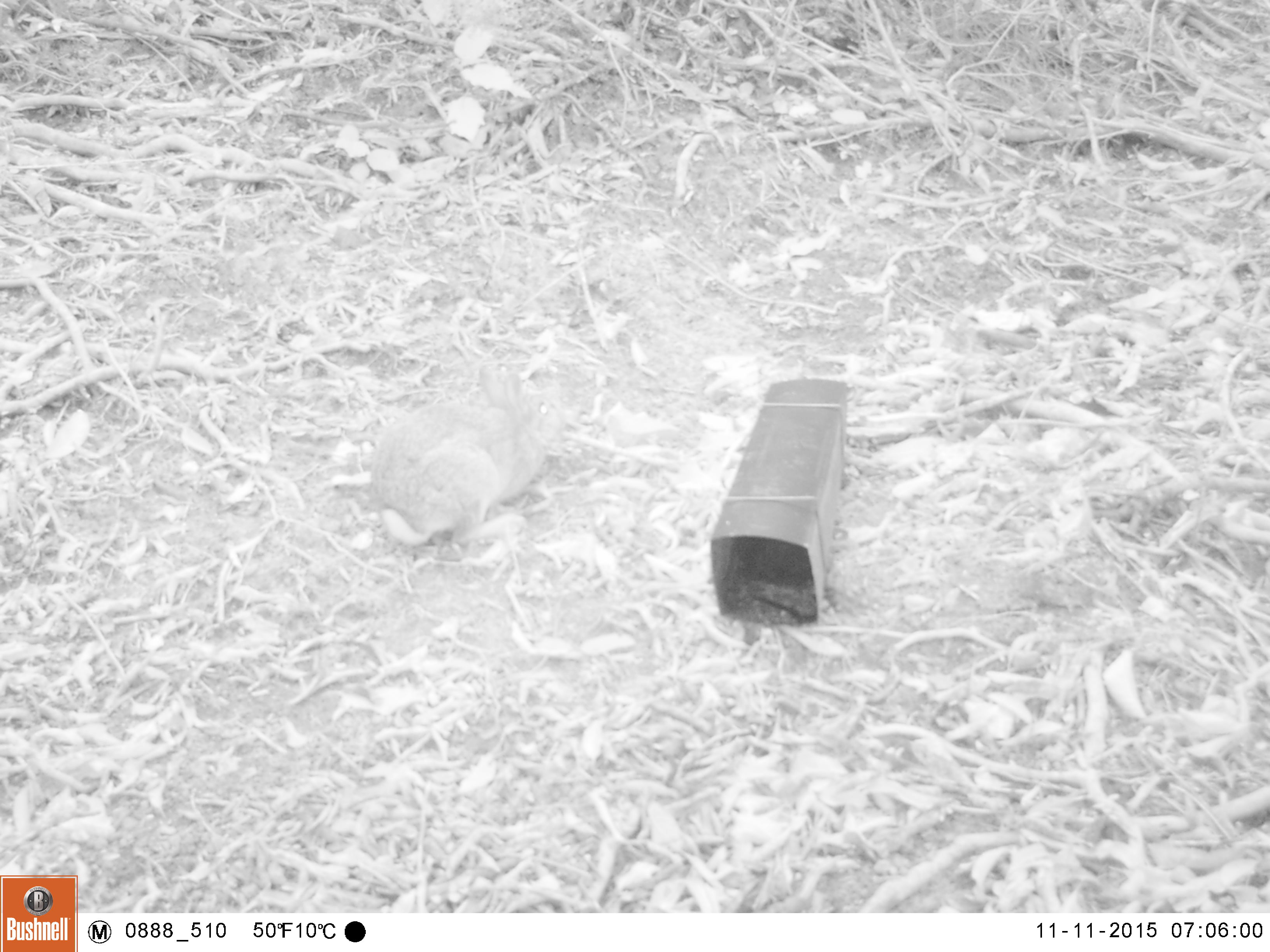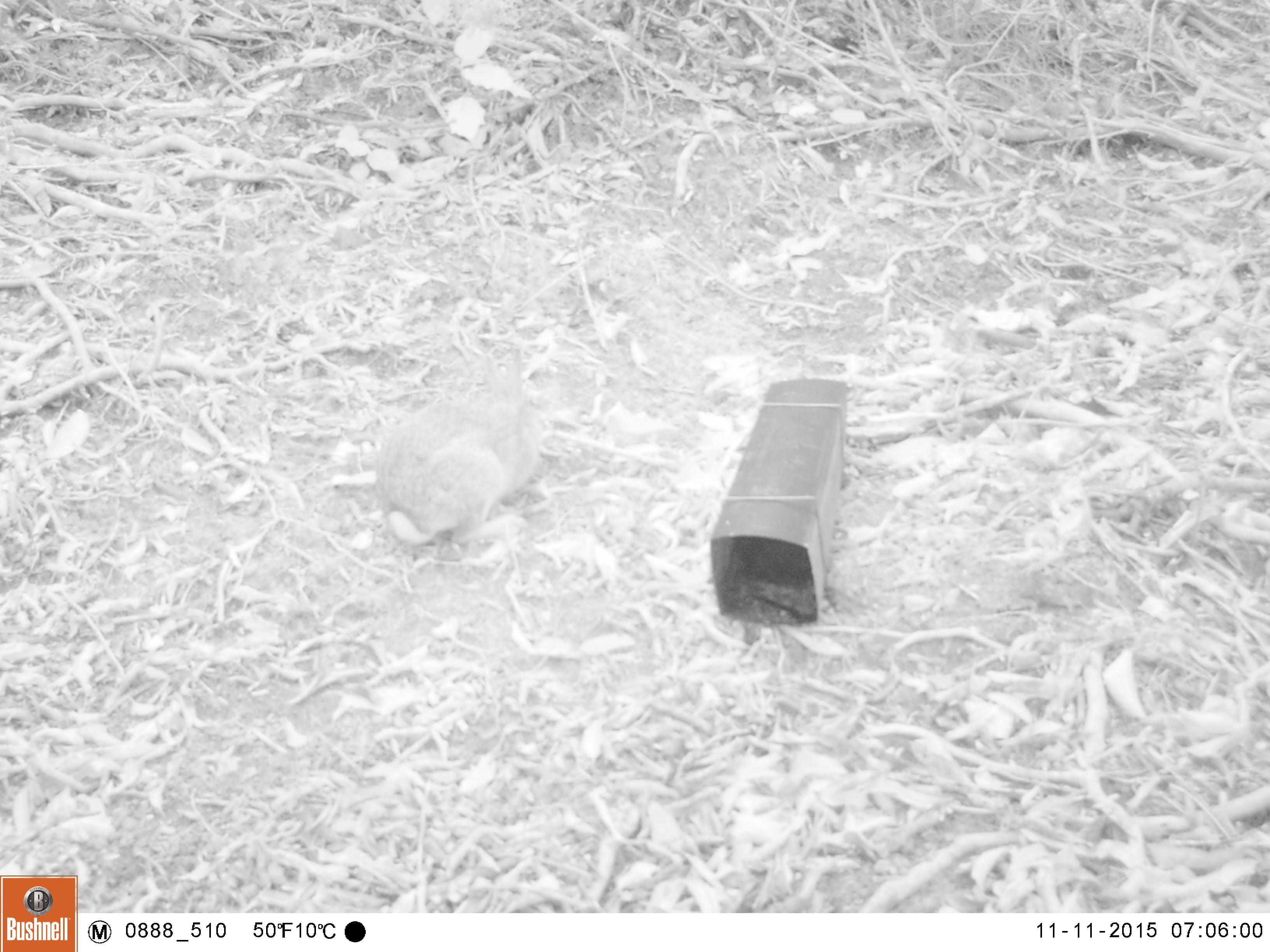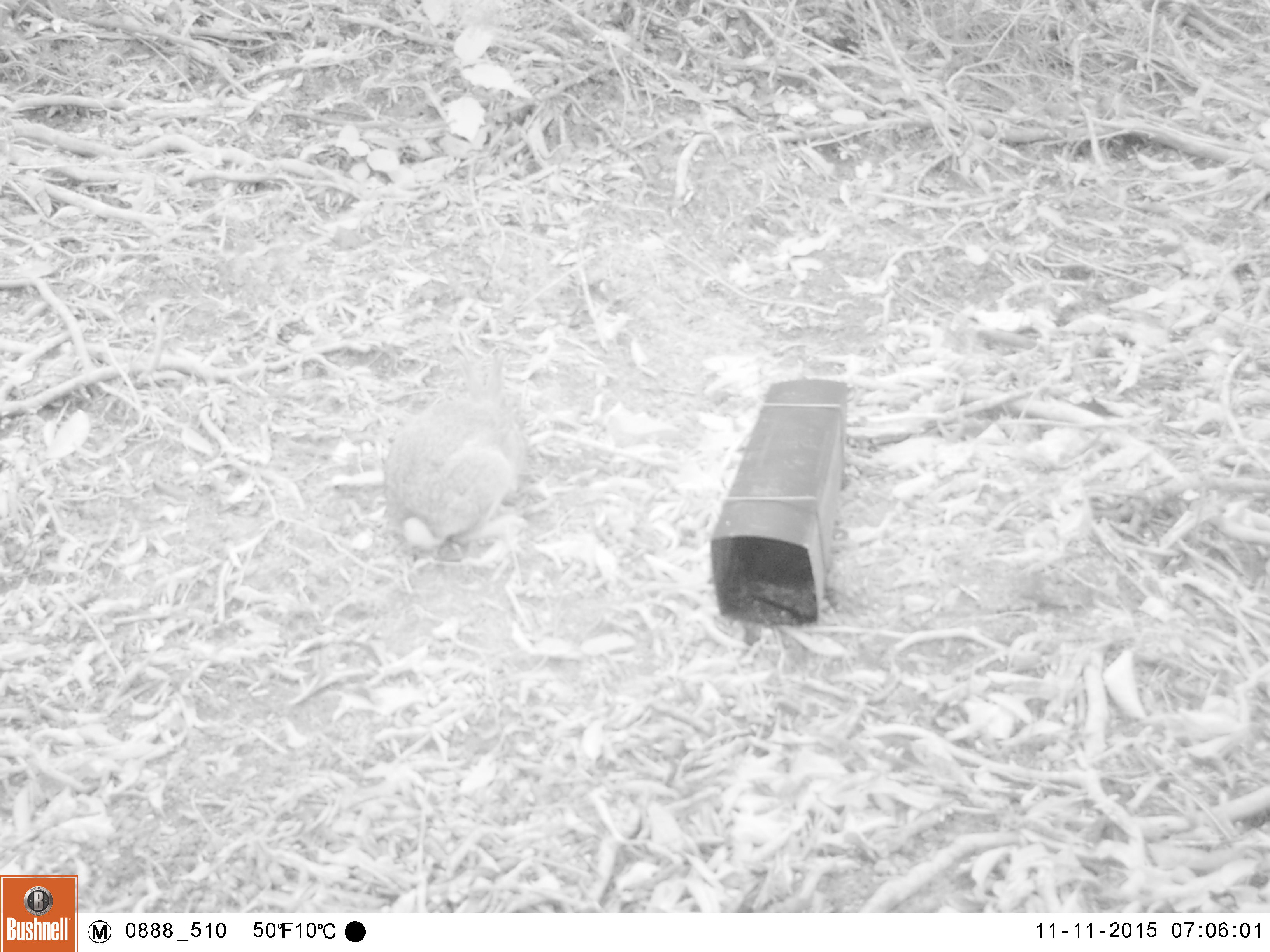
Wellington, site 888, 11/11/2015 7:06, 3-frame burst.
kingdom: Animalia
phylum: Chordata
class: Mammalia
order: Lagomorpha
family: Leporidae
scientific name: Leporidae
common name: rabbit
Rabbit (Leporidae).